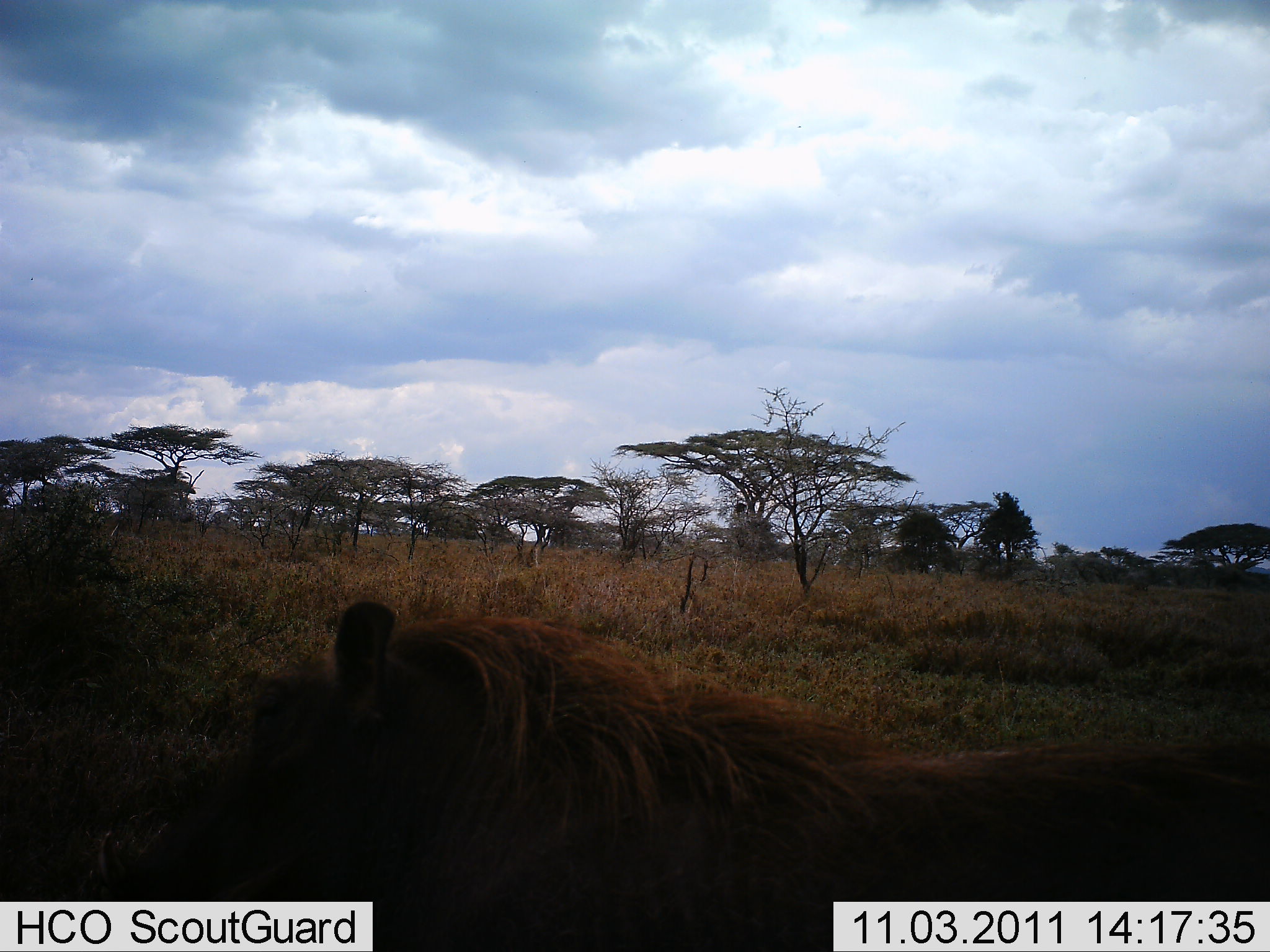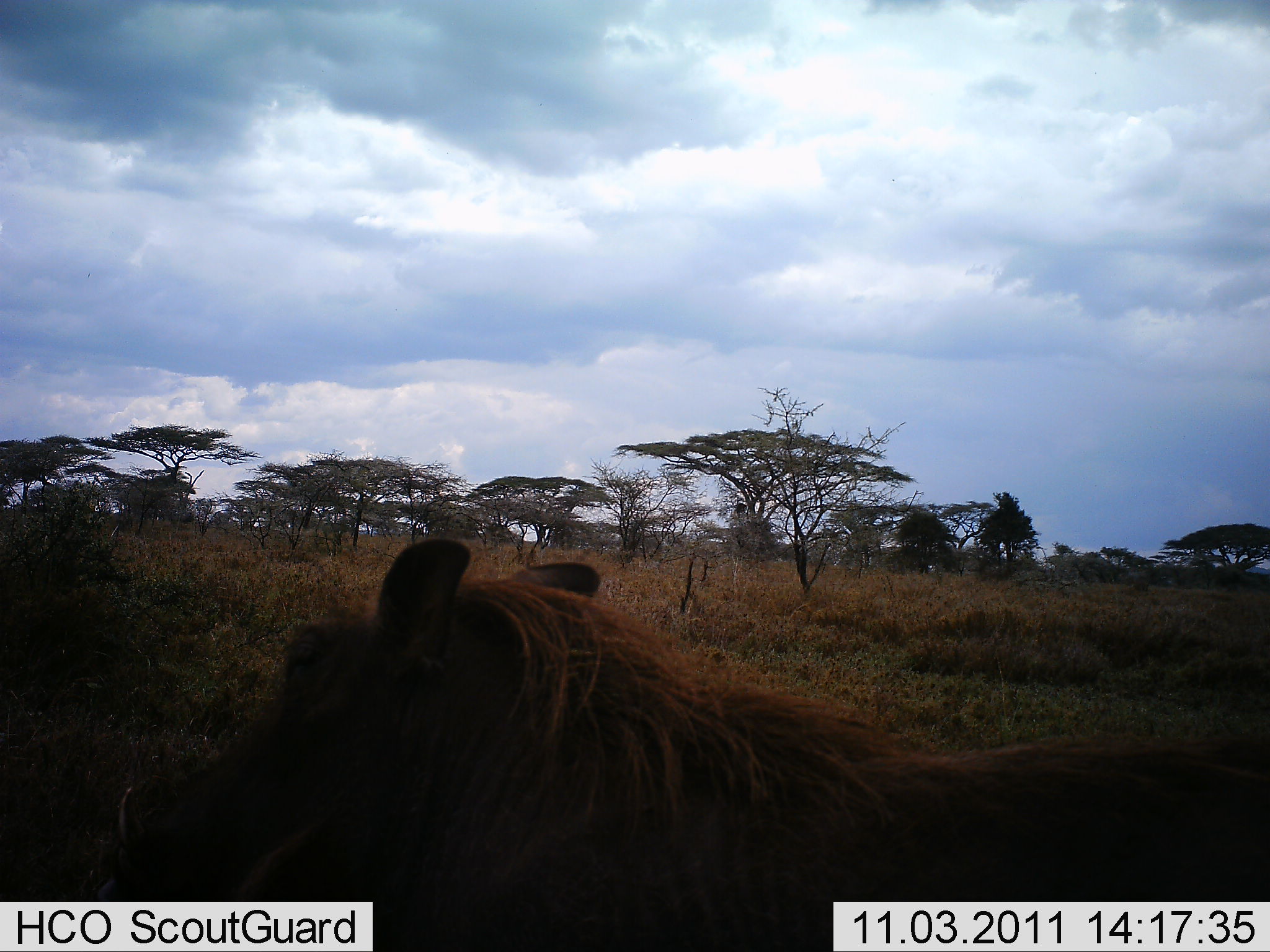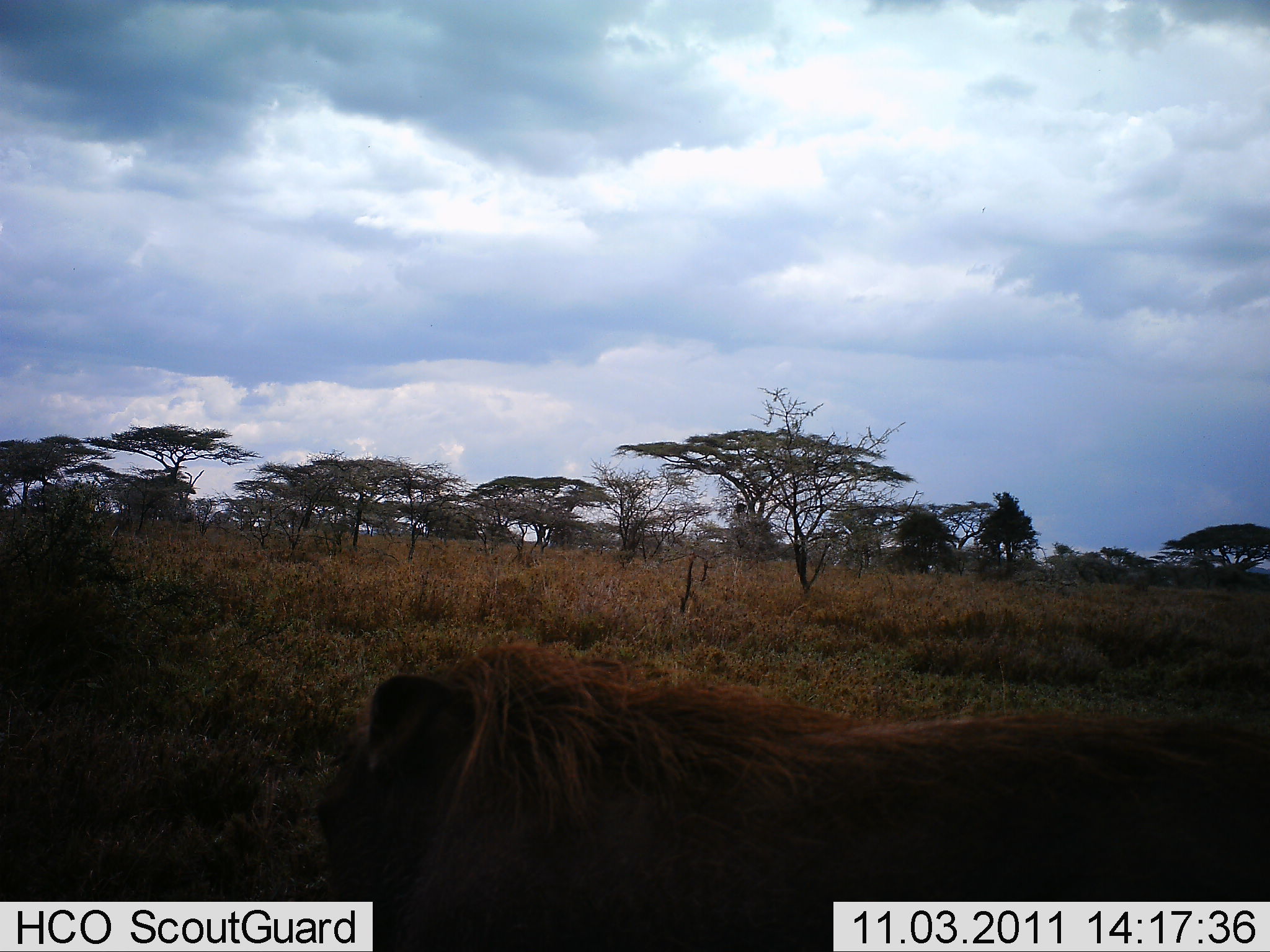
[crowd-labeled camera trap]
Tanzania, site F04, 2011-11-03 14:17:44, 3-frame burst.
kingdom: Animalia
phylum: Chordata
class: Mammalia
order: Artiodactyla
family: Suidae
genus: Phacochoerus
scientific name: Phacochoerus africanus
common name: warthog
Warthog (Phacochoerus africanus), count 1. Behavior (volunteer vote fractions): standing 73%, resting 0%, moving 27%, interacting 0%. Young present (vote fraction): 0%. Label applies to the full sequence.